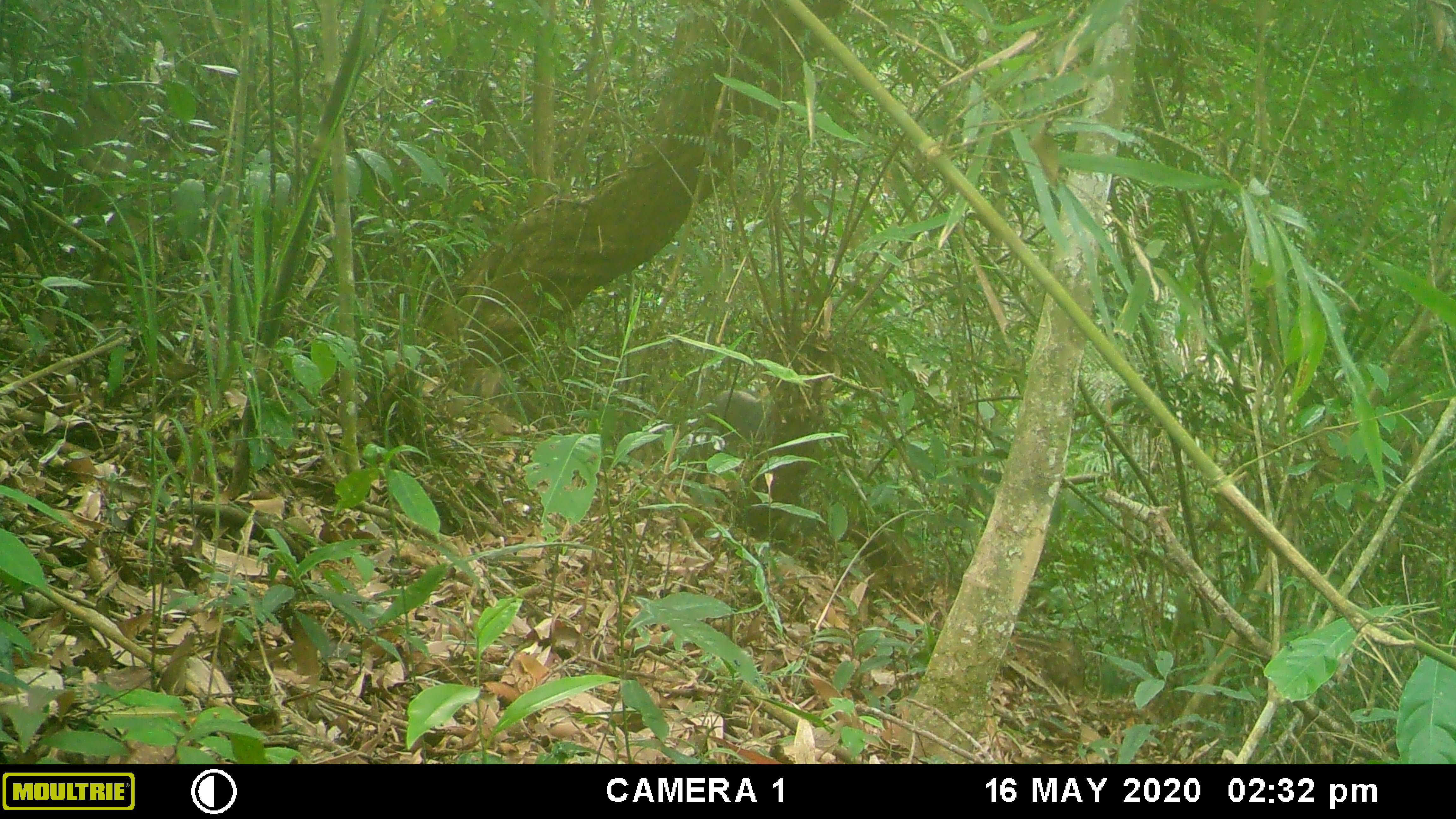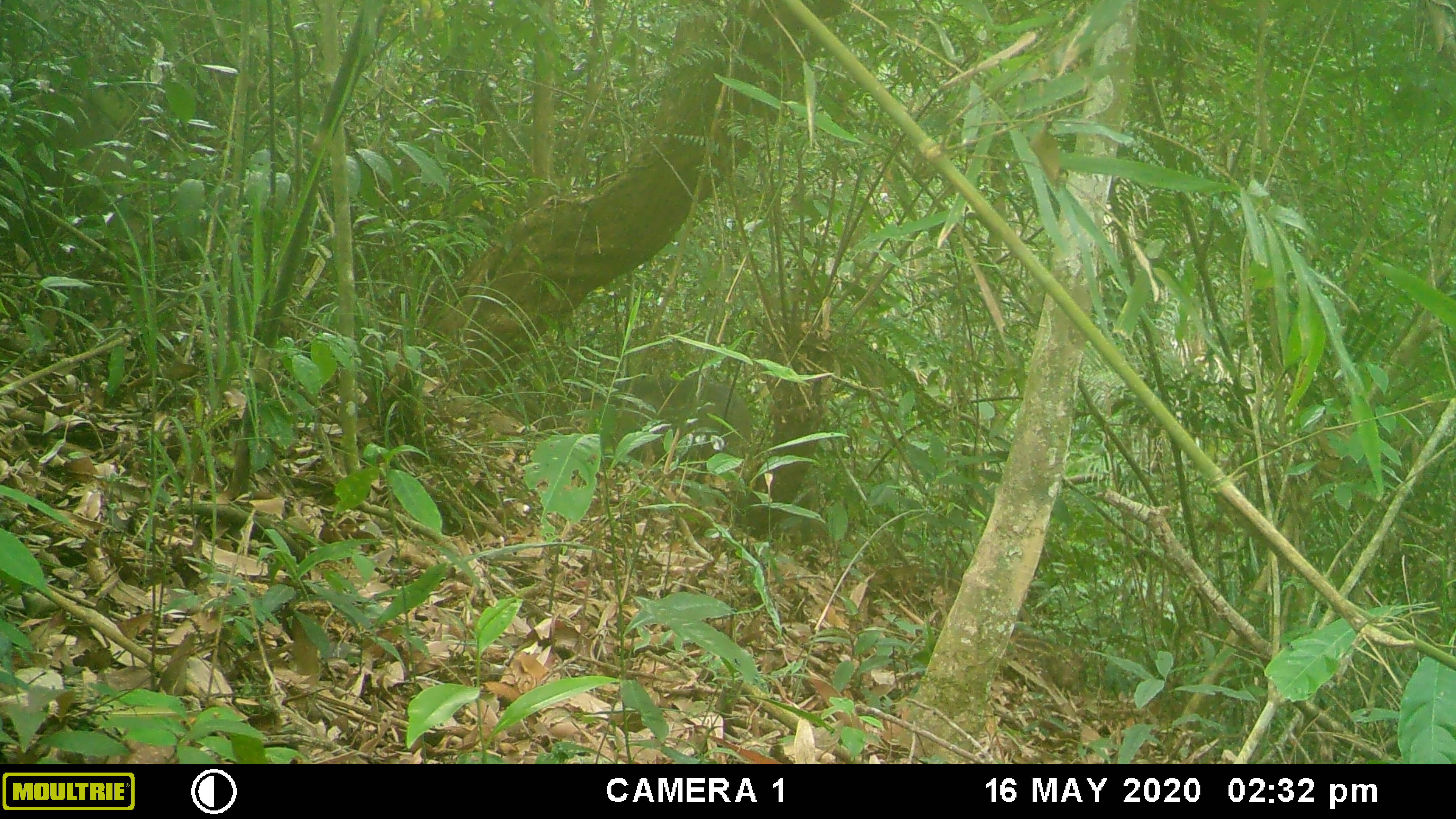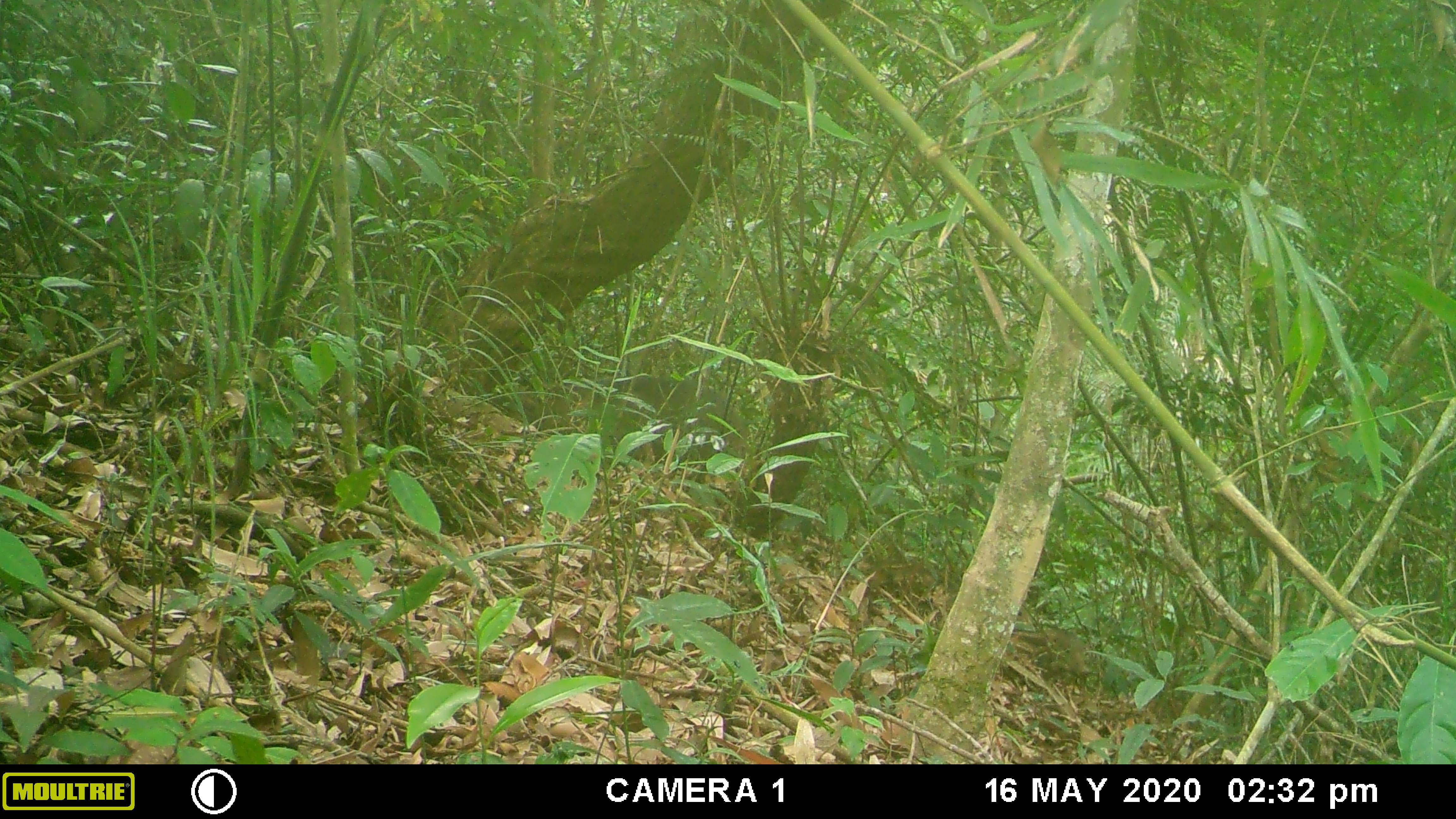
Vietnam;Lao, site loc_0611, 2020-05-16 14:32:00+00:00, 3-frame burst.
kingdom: Animalia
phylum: Chordata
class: Mammalia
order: Artiodactyla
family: Suidae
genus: Sus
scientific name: Sus scrofa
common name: eurasian wild pig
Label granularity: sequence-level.